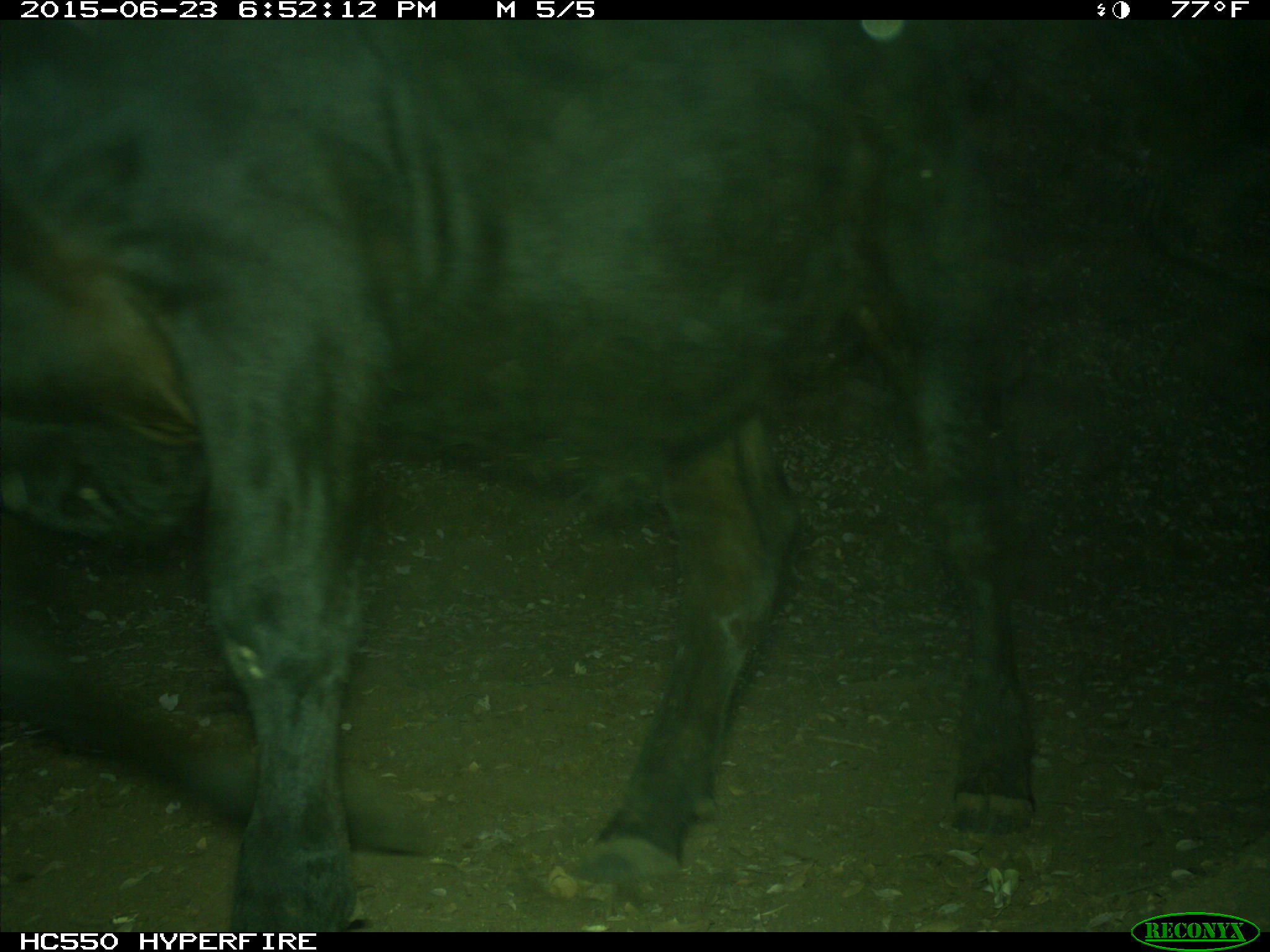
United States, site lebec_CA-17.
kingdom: Animalia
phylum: Chordata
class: Mammalia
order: Artiodactyla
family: Bovidae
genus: Bos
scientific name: Bos taurus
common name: domestic cow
Bos taurus (domestic cow).